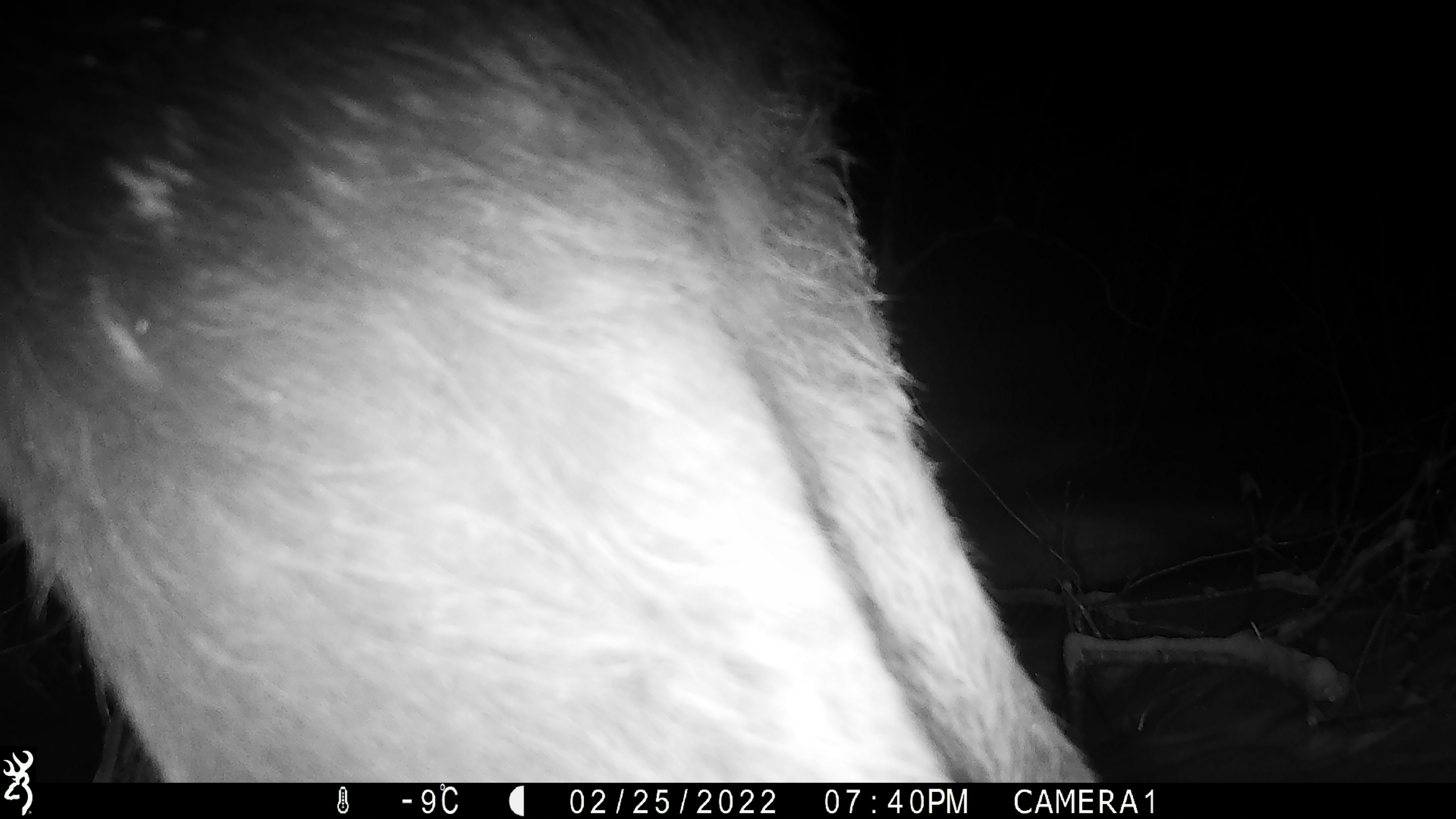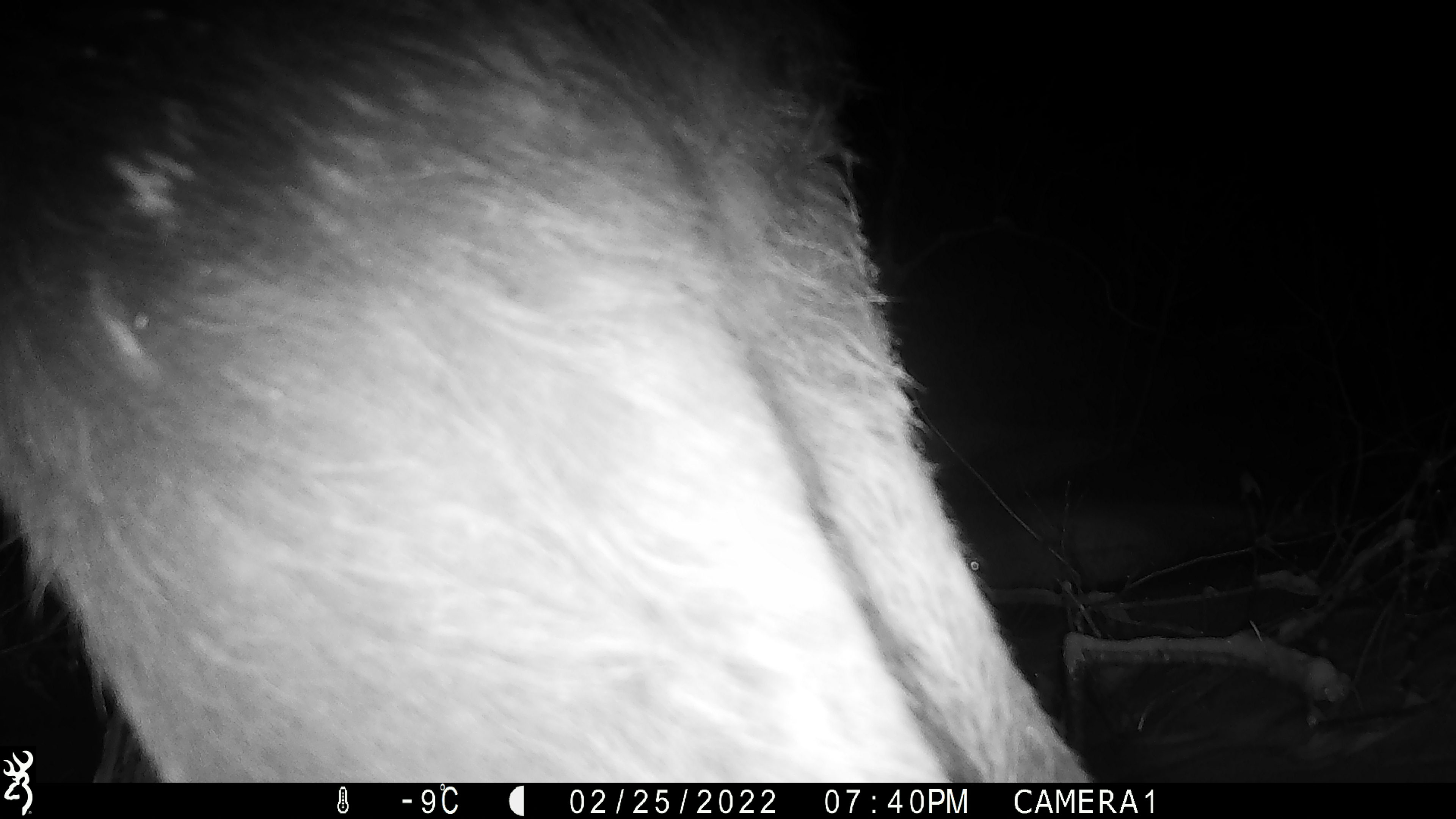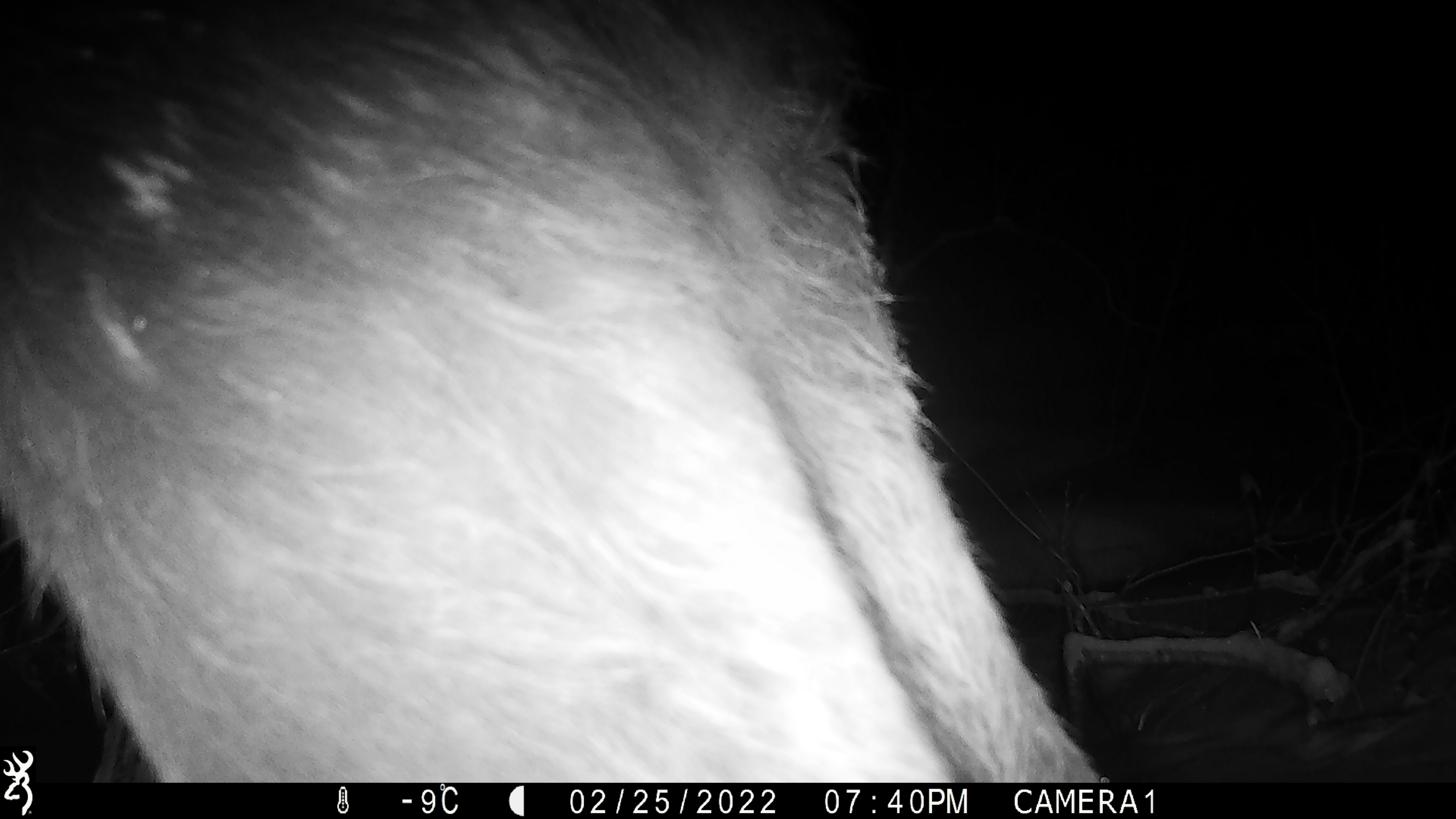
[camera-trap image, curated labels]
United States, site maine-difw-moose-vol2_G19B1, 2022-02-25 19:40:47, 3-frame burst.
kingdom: Animalia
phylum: Chordata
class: Mammalia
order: Artiodactyla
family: Cervidae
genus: Alces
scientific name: Alces alces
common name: moose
Moose (Alces alces).